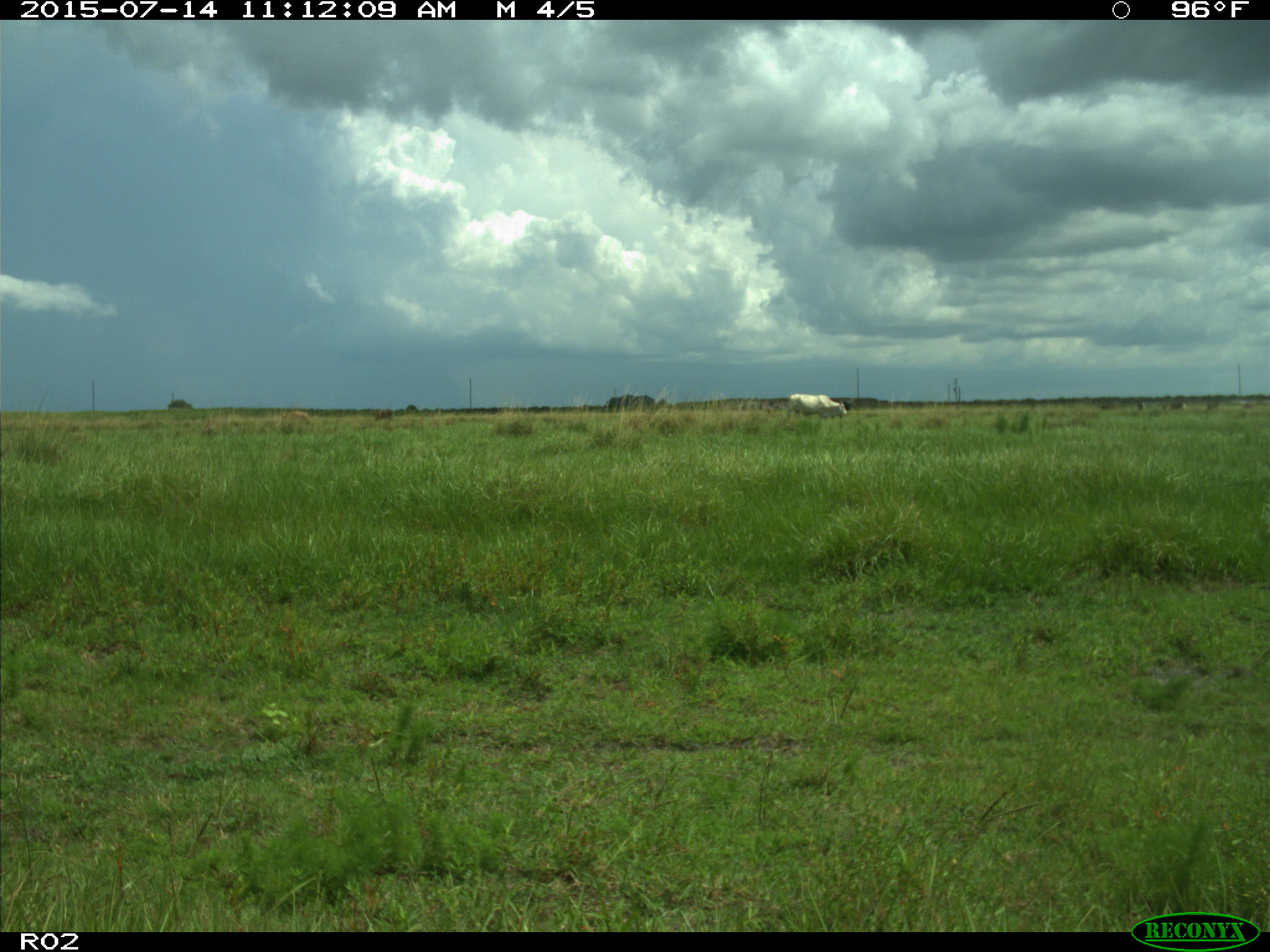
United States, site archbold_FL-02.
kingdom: Animalia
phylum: Chordata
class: Mammalia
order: Artiodactyla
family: Bovidae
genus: Bos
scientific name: Bos taurus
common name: domestic cow